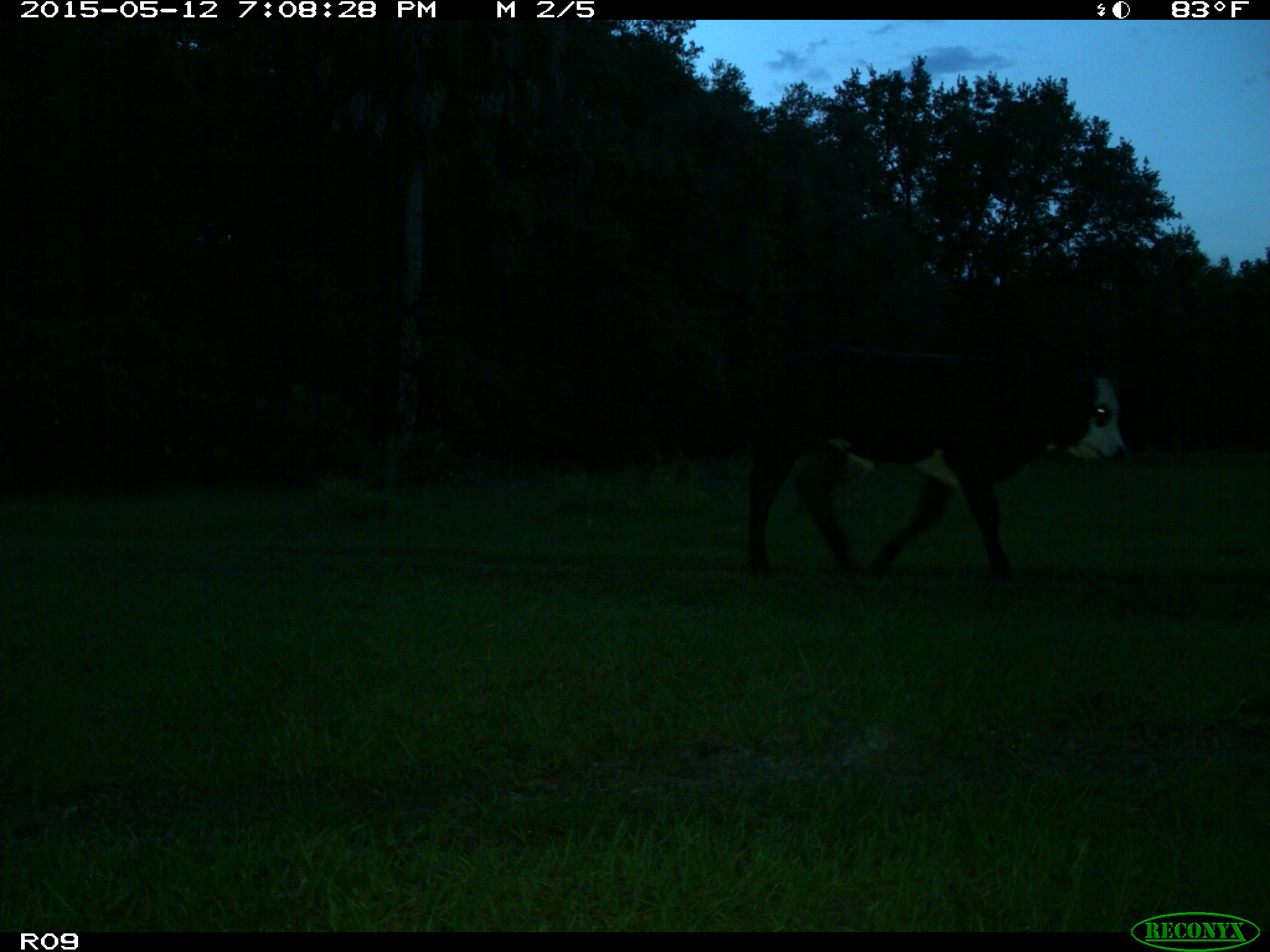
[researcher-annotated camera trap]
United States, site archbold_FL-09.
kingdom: Animalia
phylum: Chordata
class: Mammalia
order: Artiodactyla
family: Bovidae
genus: Bos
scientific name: Bos taurus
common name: domestic cow